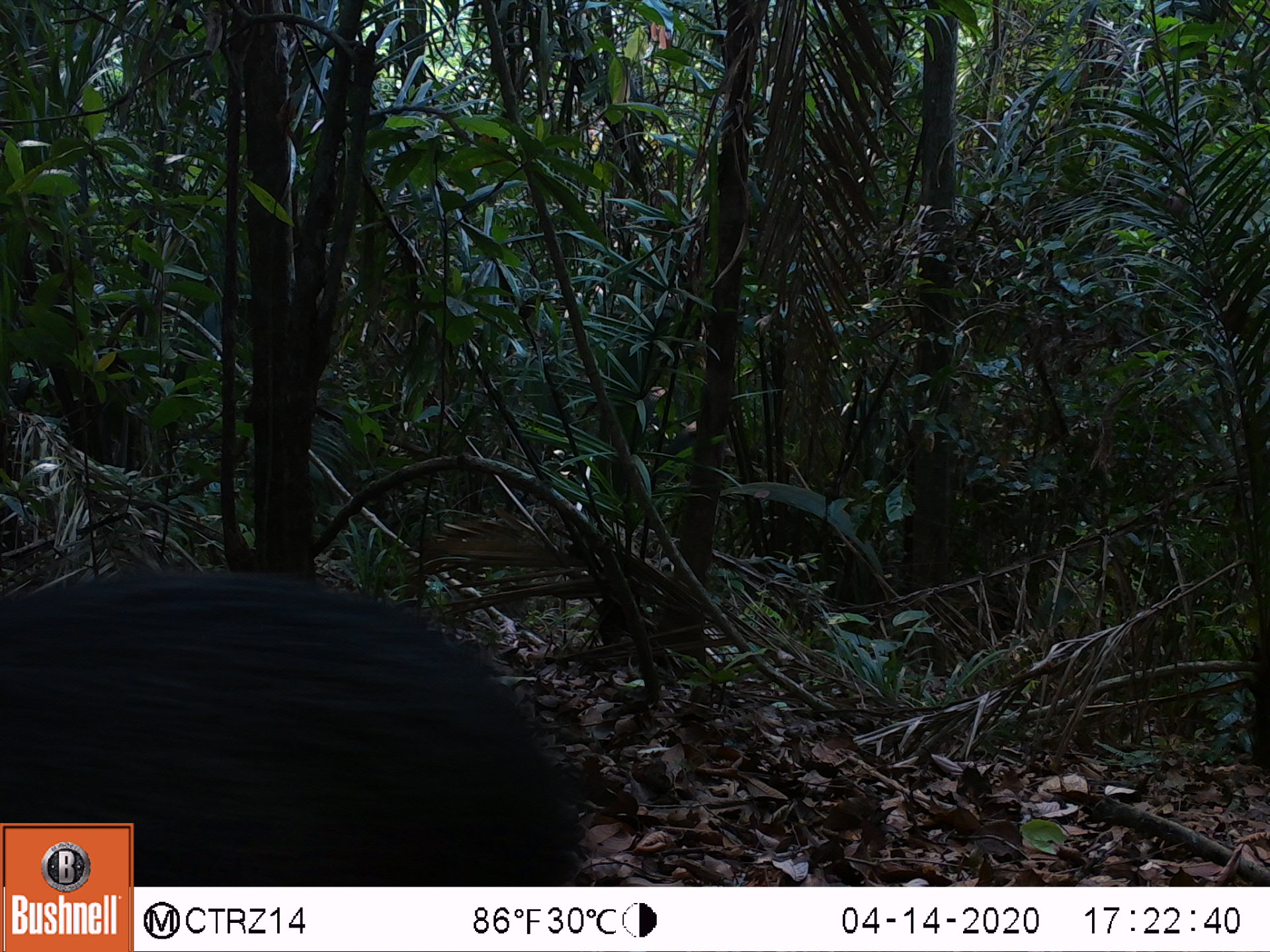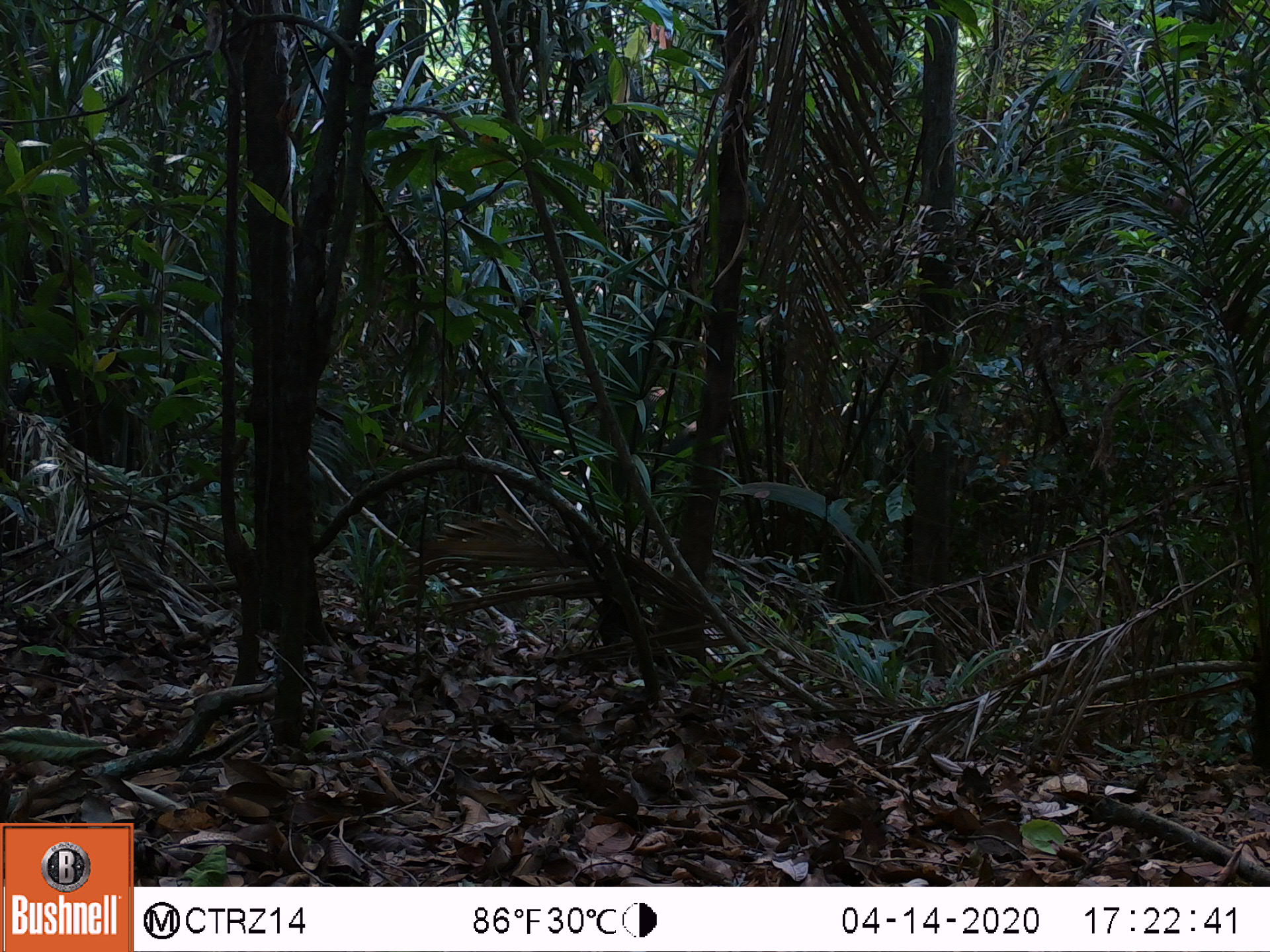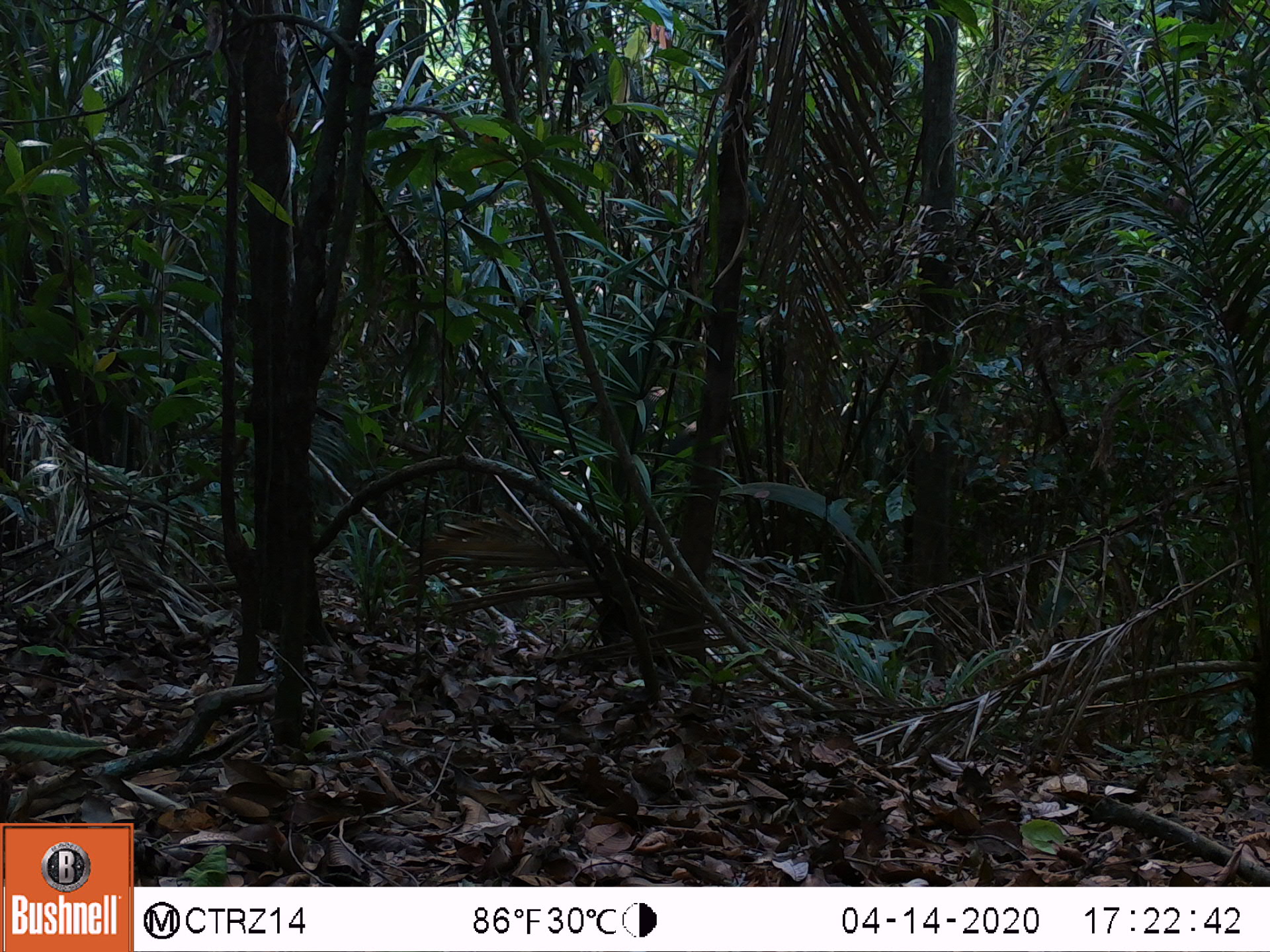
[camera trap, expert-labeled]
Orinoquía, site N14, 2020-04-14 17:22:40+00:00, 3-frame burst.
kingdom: Animalia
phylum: Chordata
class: Mammalia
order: Artiodactyla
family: Tayassuidae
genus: Pecari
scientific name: Pecari tajacu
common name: collared peccary